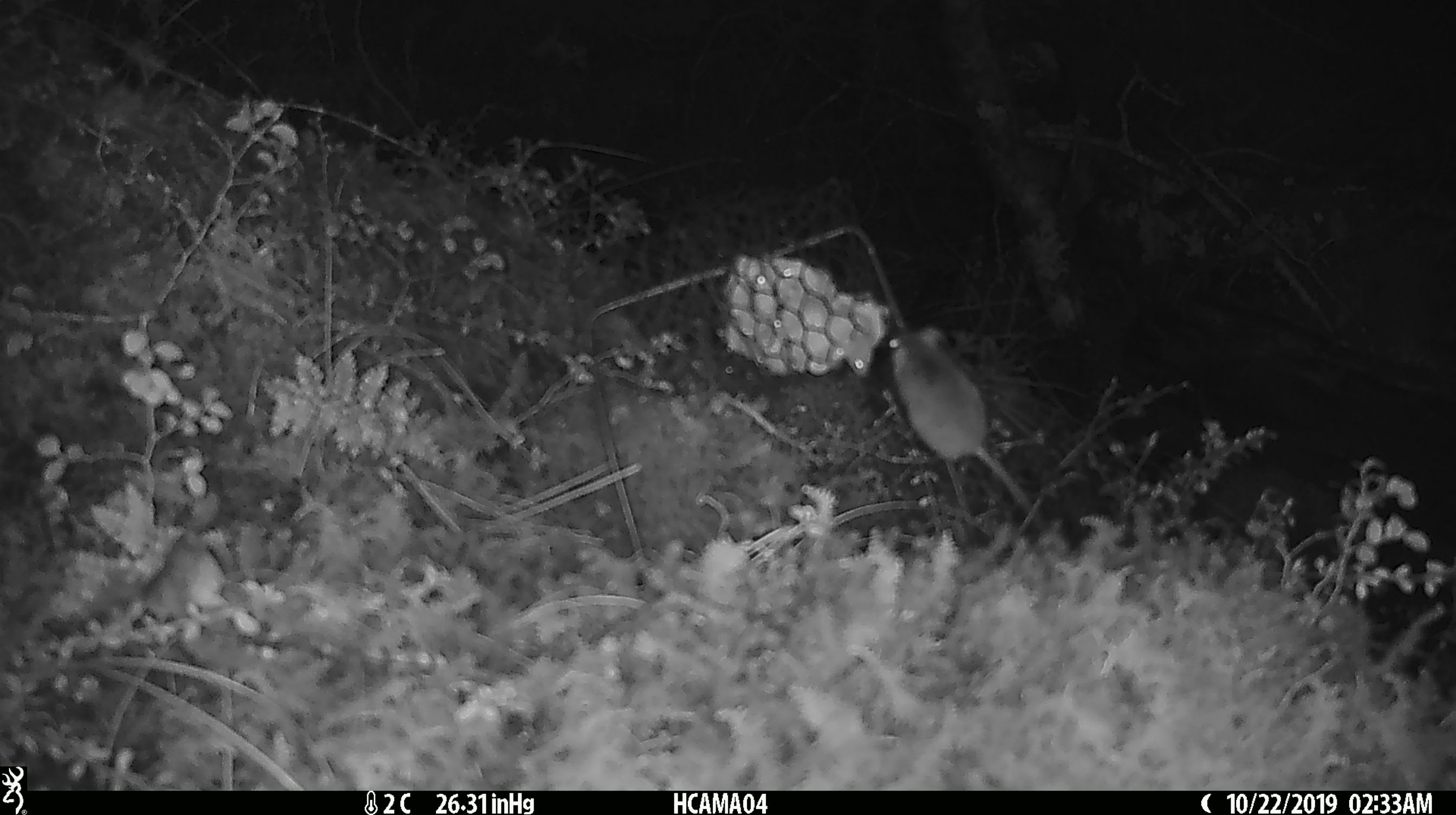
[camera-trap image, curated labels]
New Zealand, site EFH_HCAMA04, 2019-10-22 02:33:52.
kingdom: Animalia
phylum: Chordata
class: Mammalia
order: Rodentia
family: Muridae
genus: Mus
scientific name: Mus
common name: mouse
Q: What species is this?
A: Mouse (Mus).